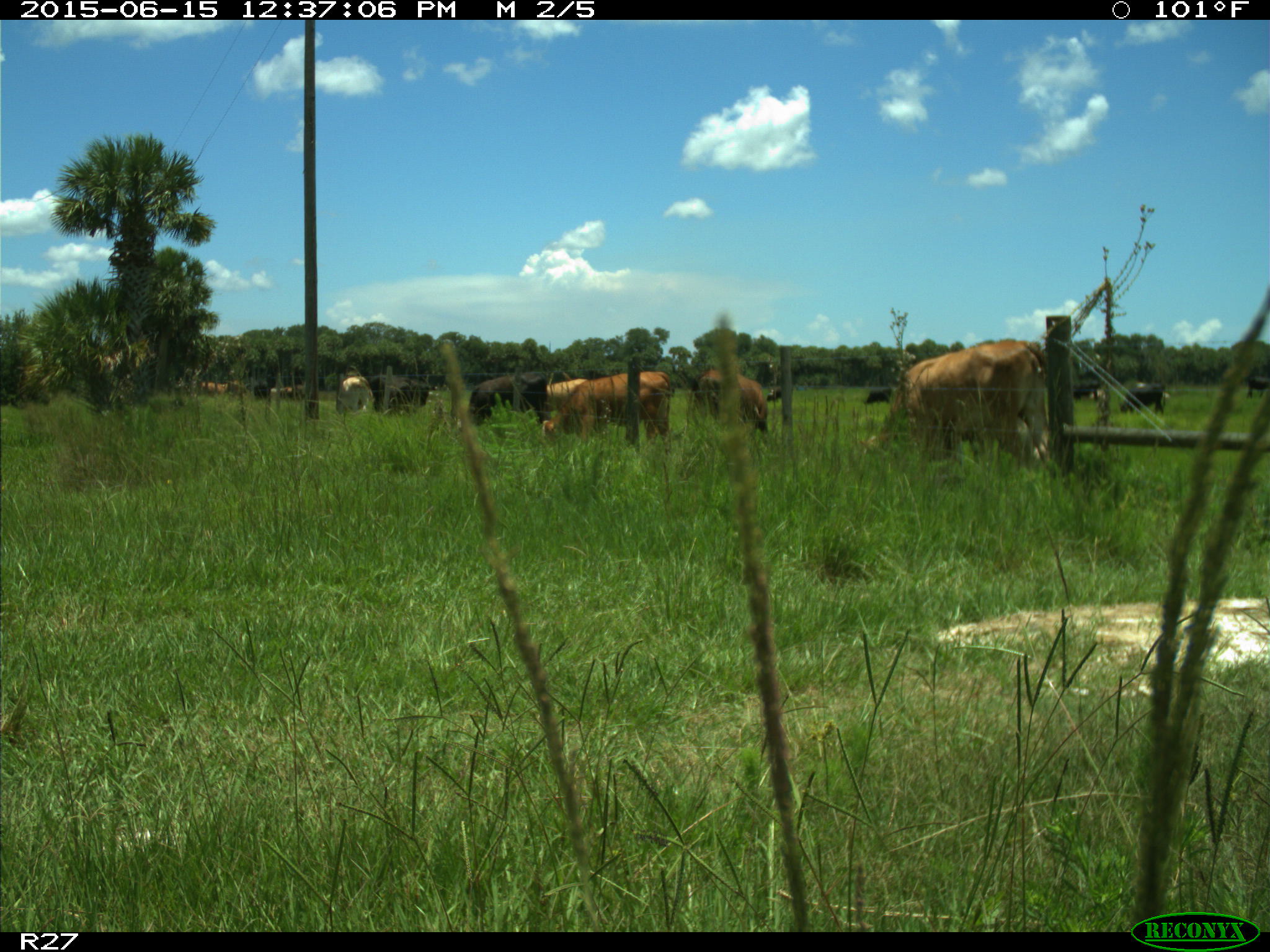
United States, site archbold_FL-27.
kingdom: Animalia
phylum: Chordata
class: Mammalia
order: Artiodactyla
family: Bovidae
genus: Bos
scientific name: Bos taurus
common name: domestic cow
Bos taurus (domestic cow).